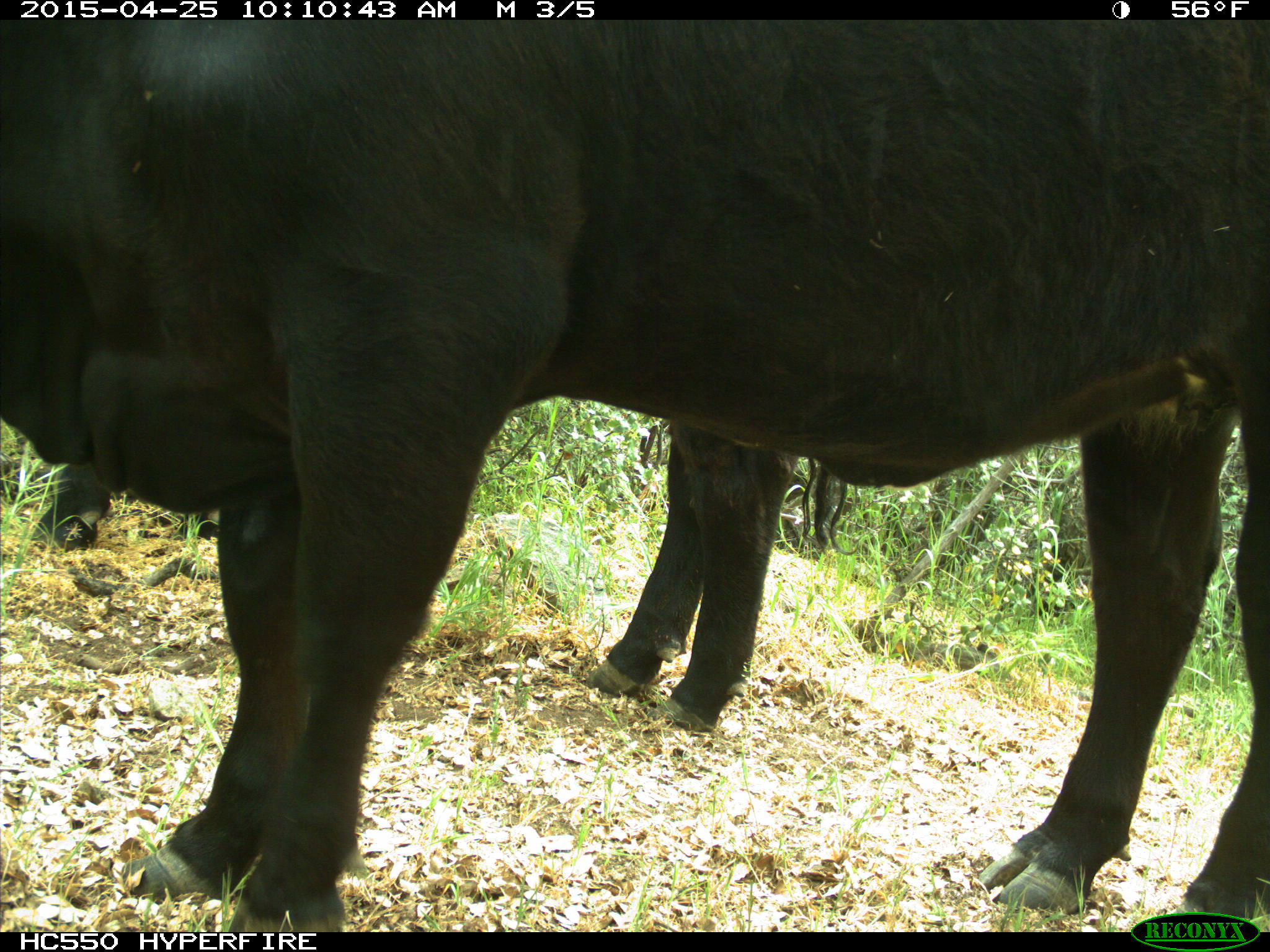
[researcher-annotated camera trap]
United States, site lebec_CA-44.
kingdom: Animalia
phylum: Chordata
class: Mammalia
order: Artiodactyla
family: Suidae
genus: Sus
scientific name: Sus scrofa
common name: wild boar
Sus scrofa (wild boar).